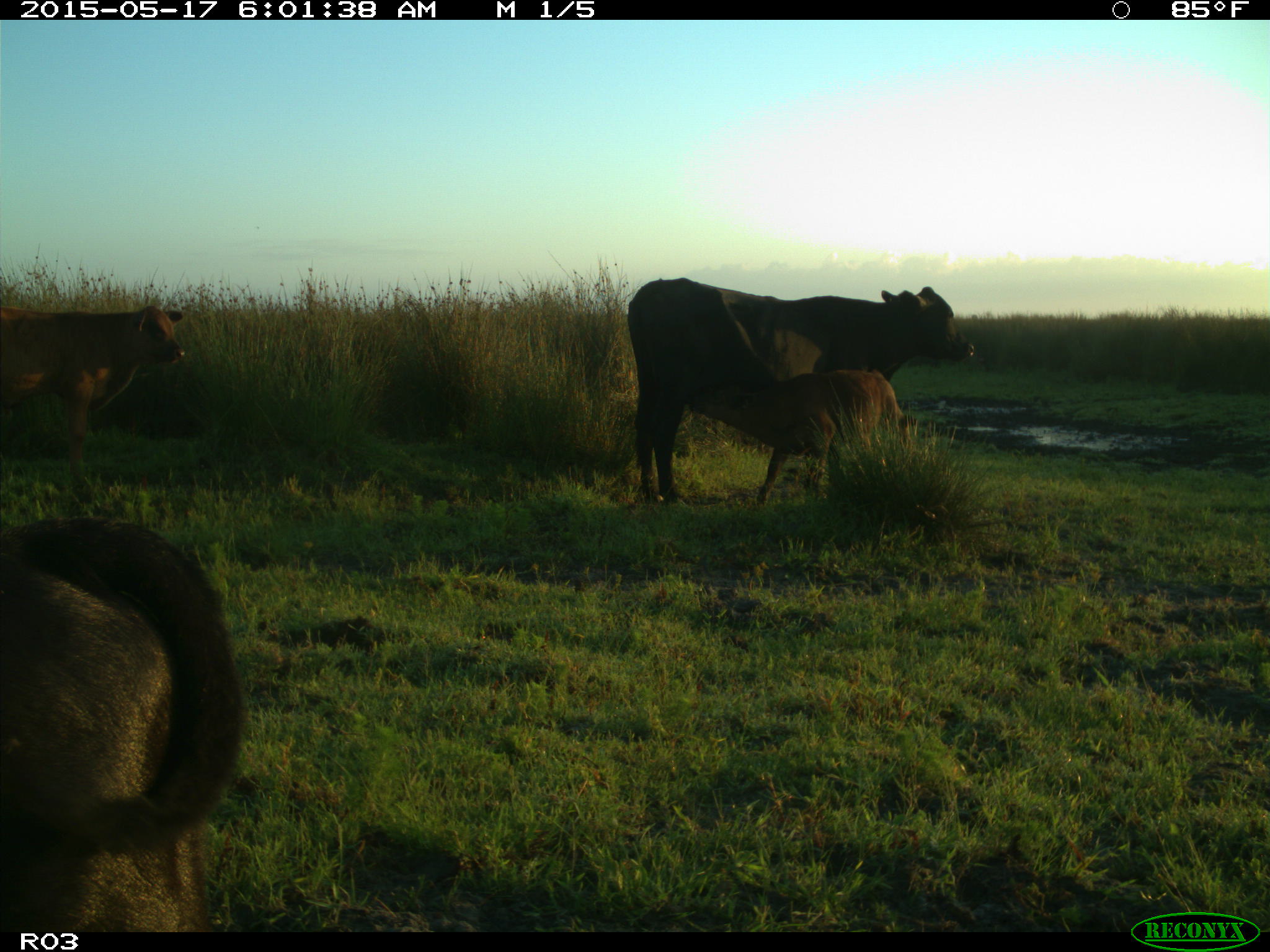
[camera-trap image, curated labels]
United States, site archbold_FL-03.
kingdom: Animalia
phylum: Chordata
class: Mammalia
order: Artiodactyla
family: Bovidae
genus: Bos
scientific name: Bos taurus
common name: domestic cow